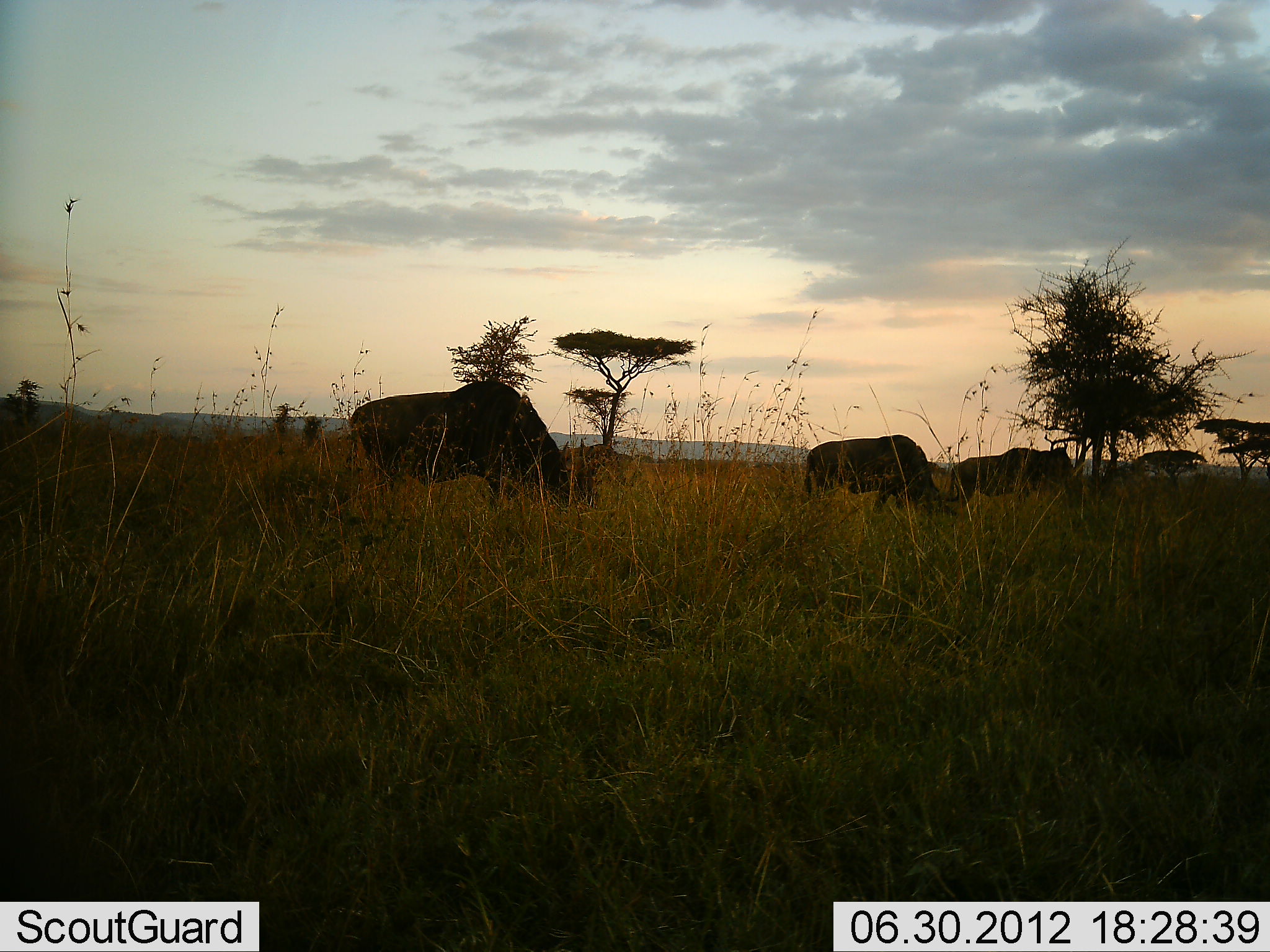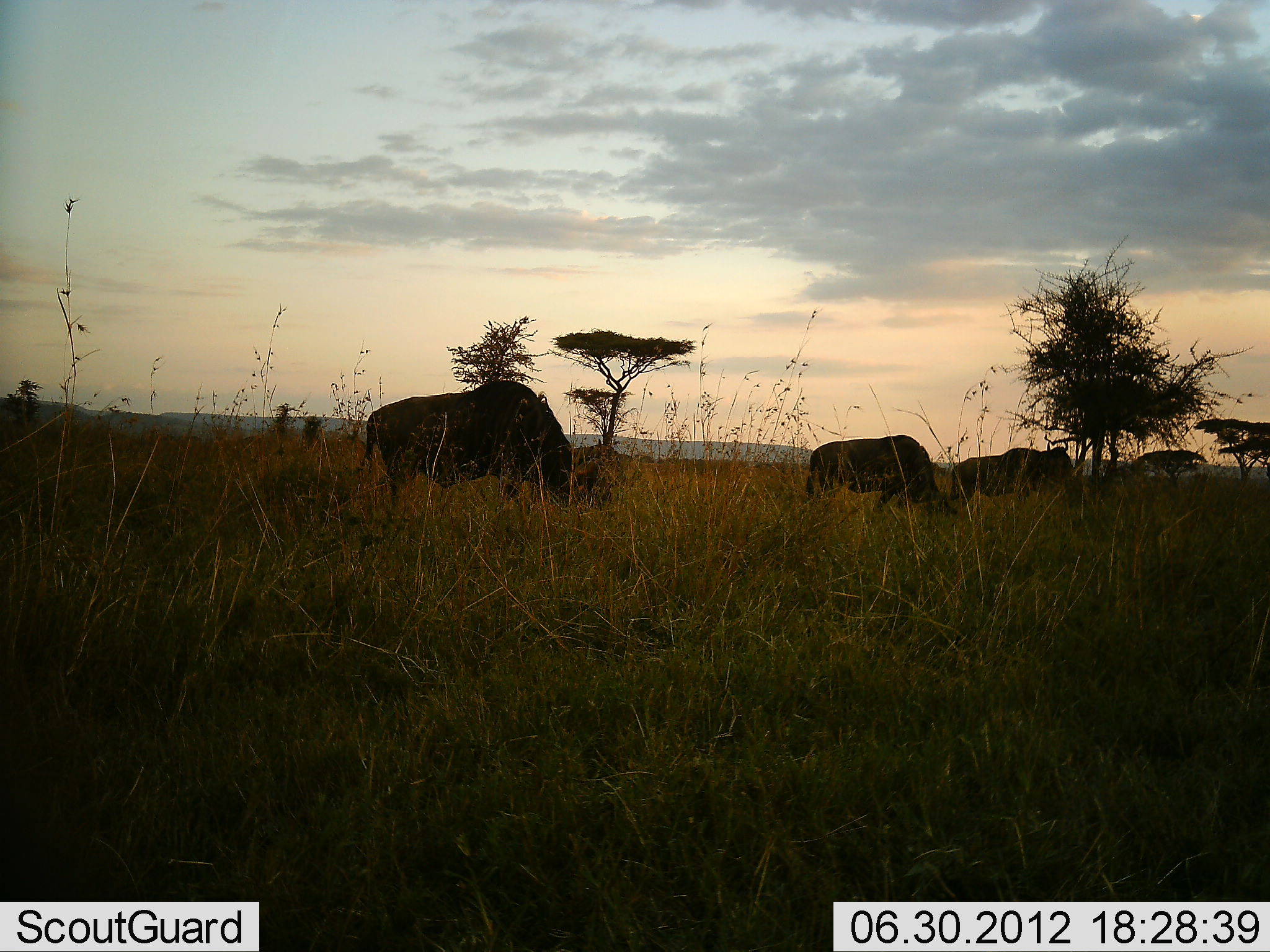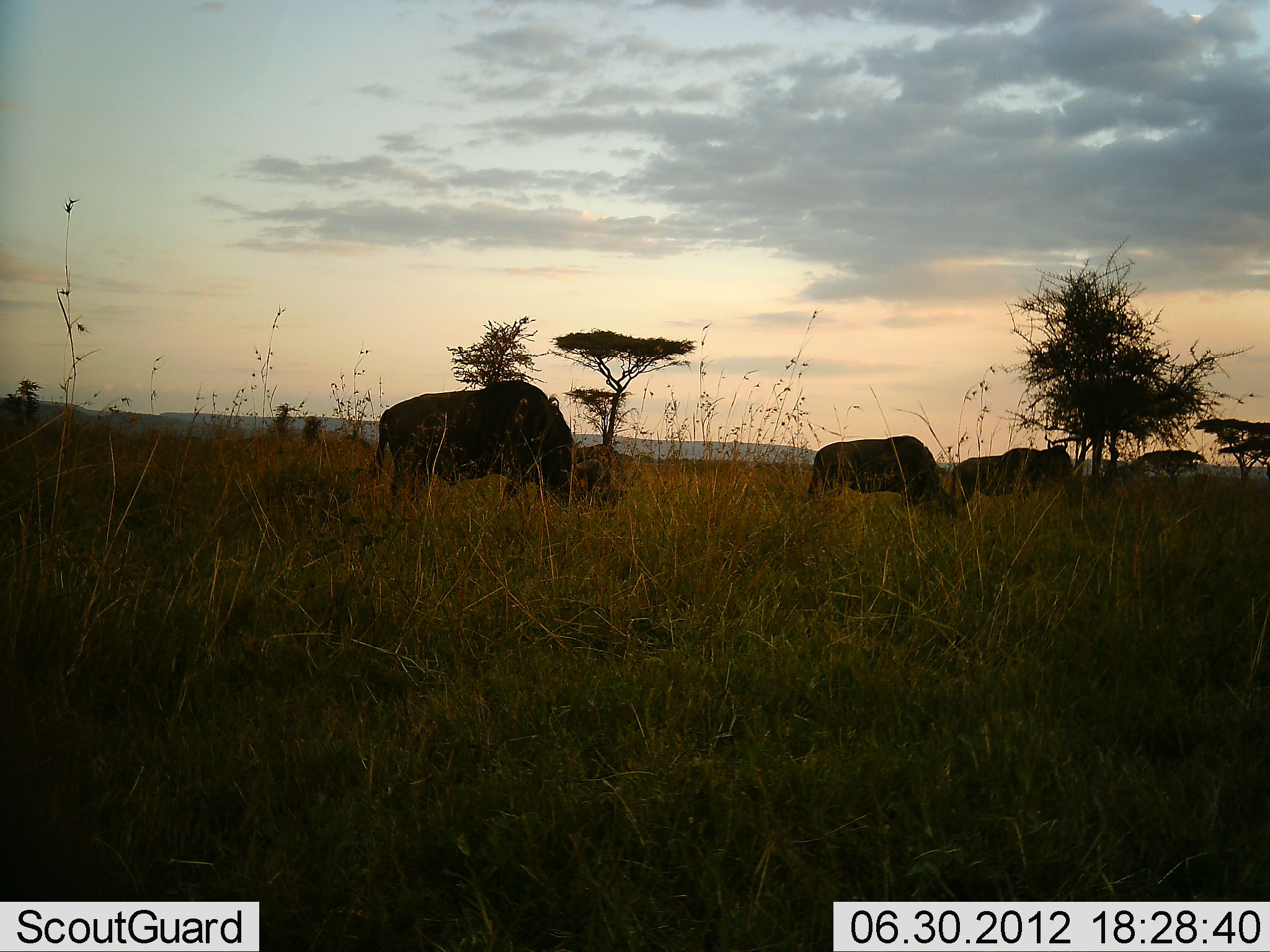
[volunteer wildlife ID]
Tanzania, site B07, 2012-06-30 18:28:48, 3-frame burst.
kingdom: Animalia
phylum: Chordata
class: Mammalia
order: Artiodactyla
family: Bovidae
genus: Connochaetes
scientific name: Connochaetes taurinus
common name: blue wildebeest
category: wildebeest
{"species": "wildebeest (blue wildebeest) (Connochaetes taurinus)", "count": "3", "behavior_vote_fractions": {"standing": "60%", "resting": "0%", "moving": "20%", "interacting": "0%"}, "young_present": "0%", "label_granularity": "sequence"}